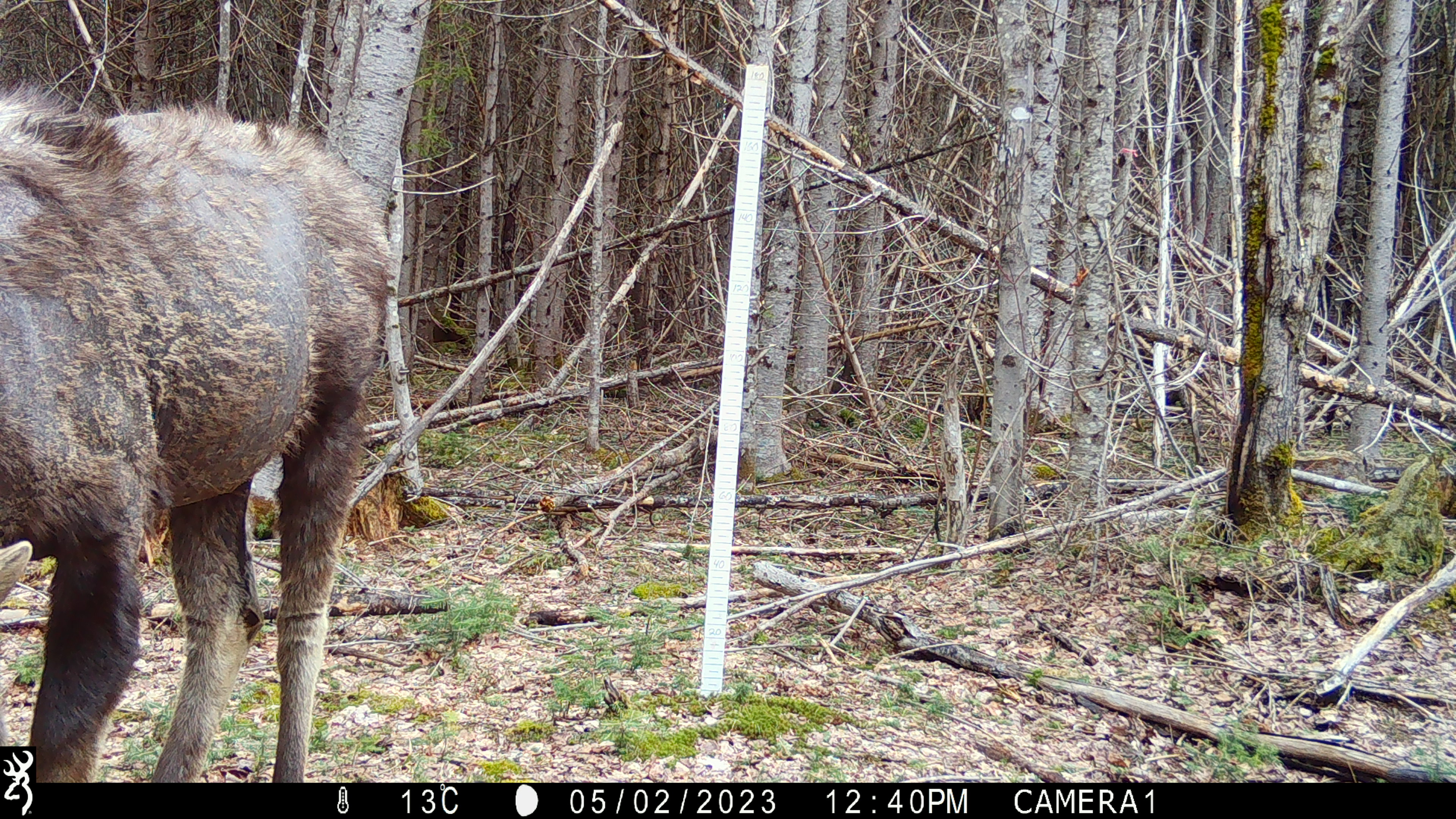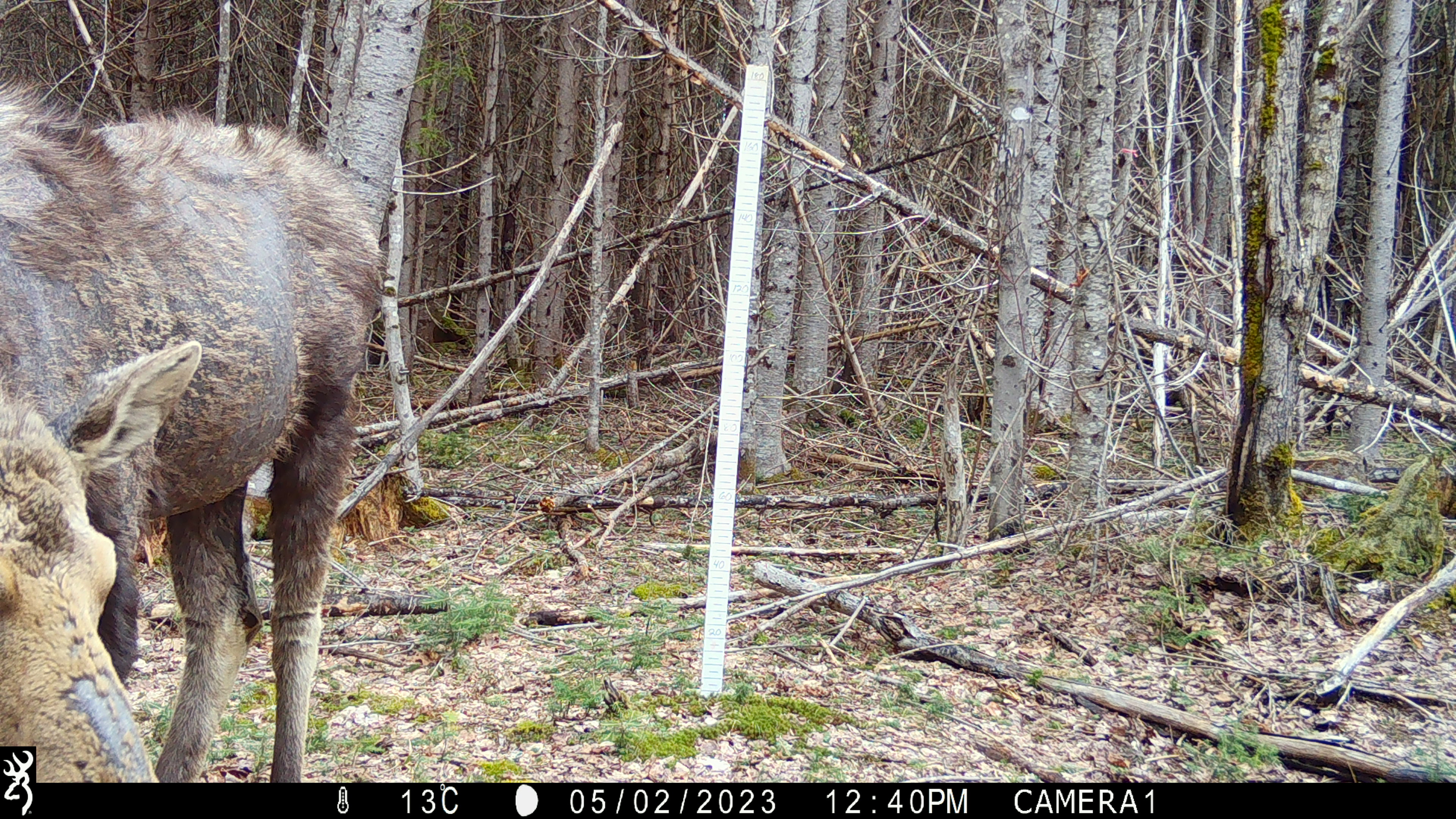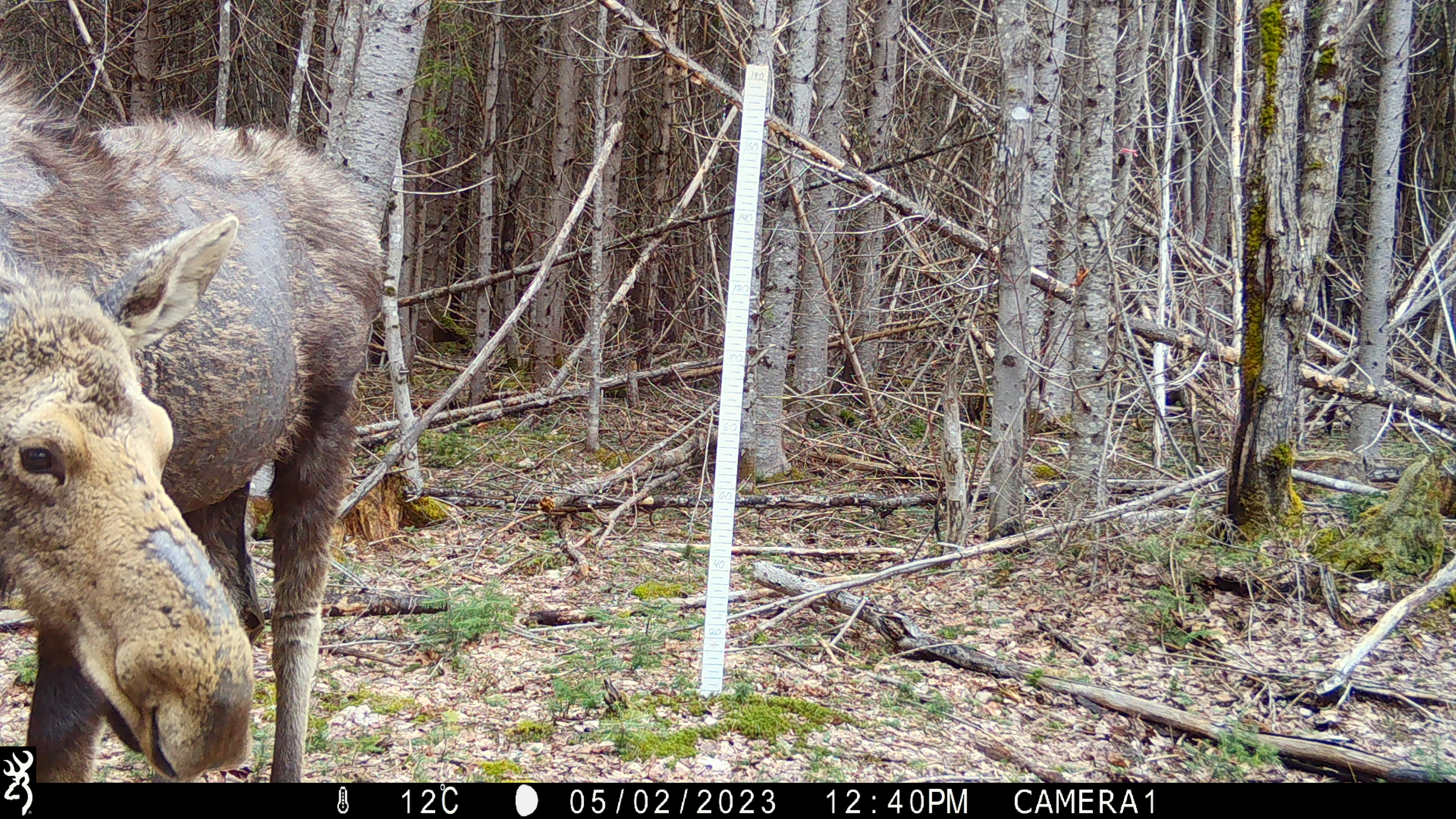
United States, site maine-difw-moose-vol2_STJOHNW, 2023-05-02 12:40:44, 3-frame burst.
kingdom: Animalia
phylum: Chordata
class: Mammalia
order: Artiodactyla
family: Cervidae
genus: Alces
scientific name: Alces alces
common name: moose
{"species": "moose (Alces alces)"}